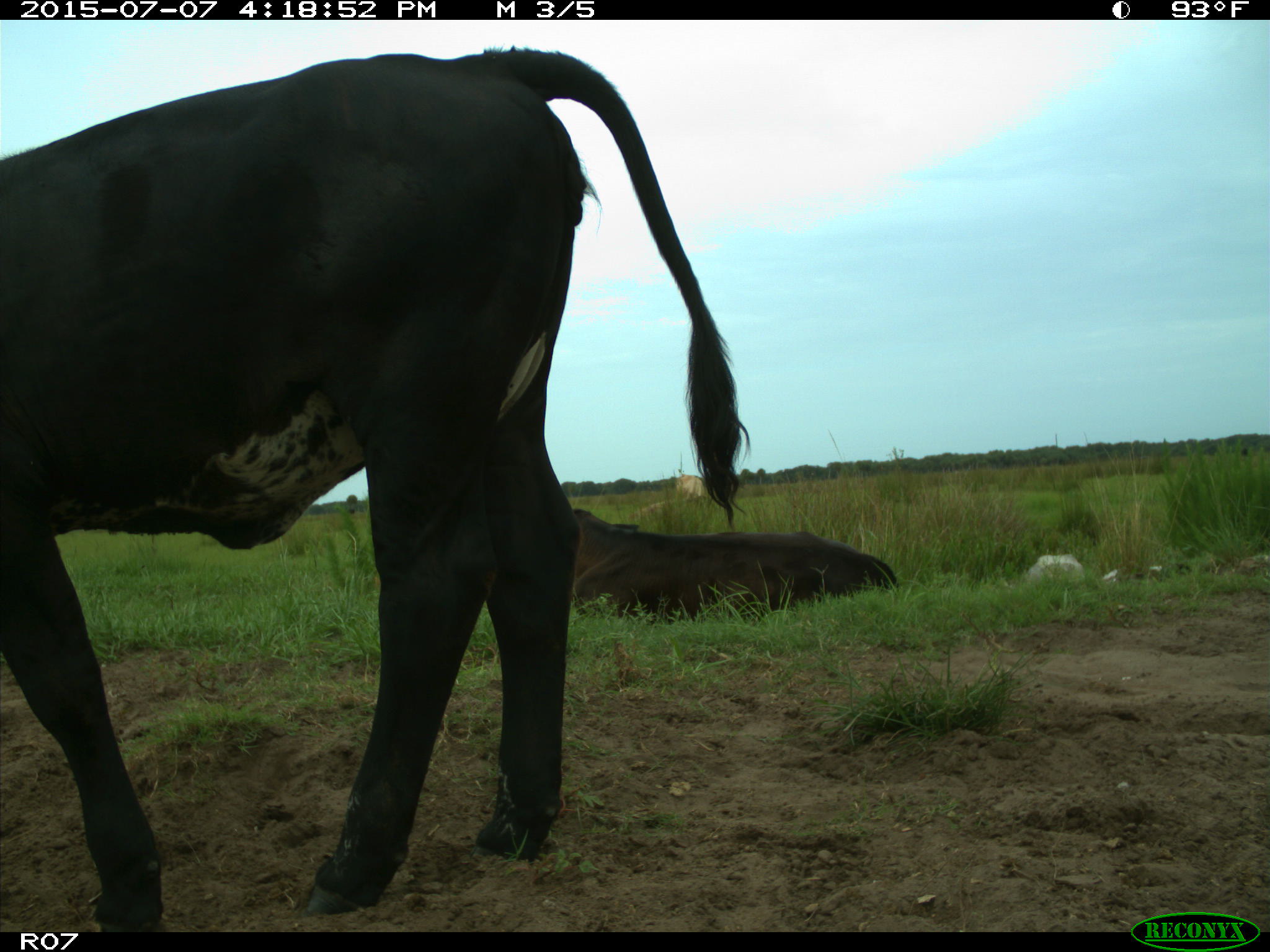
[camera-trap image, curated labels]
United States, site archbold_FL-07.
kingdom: Animalia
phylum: Chordata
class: Mammalia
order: Artiodactyla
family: Bovidae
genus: Bos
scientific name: Bos taurus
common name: domestic cow